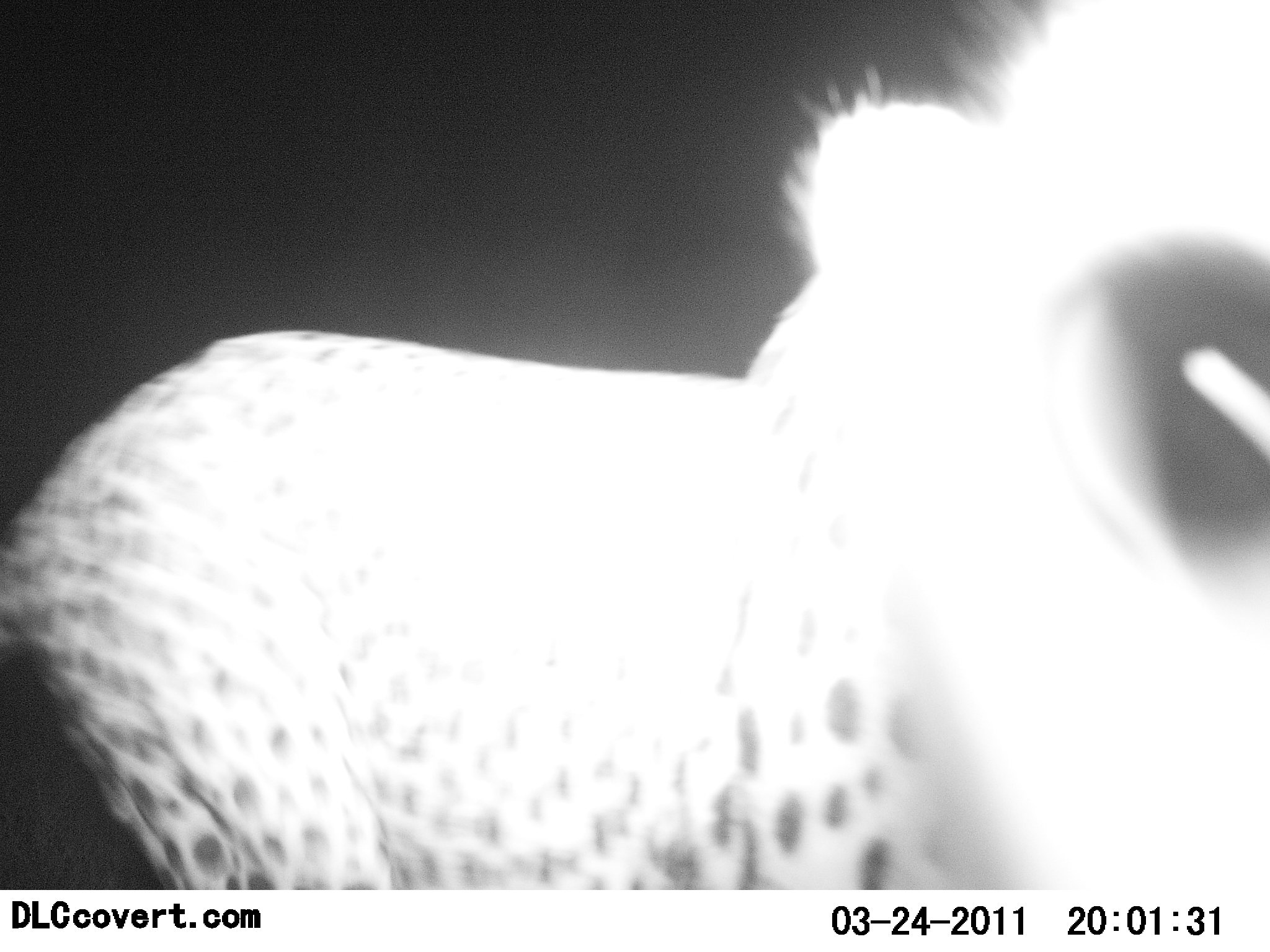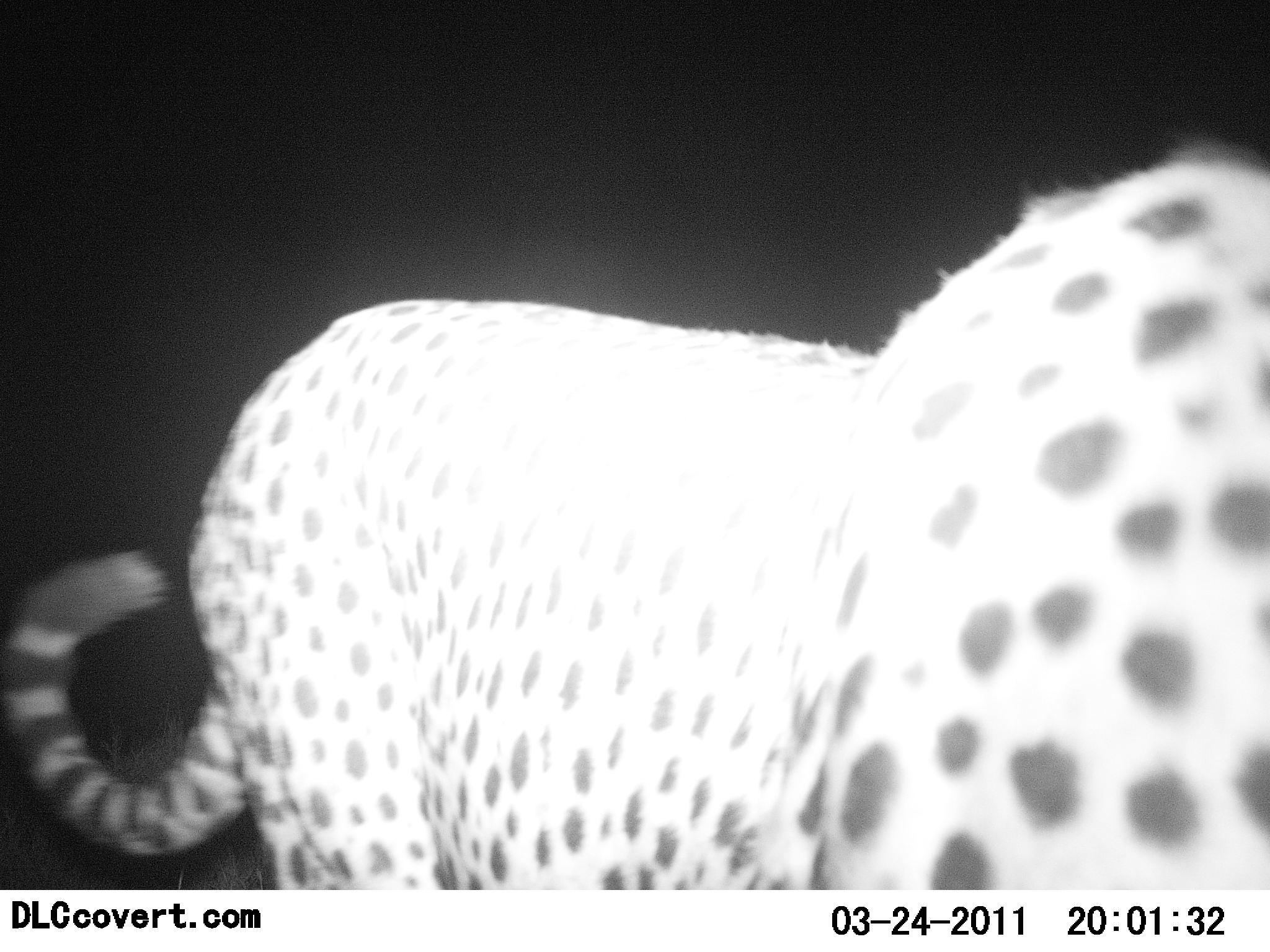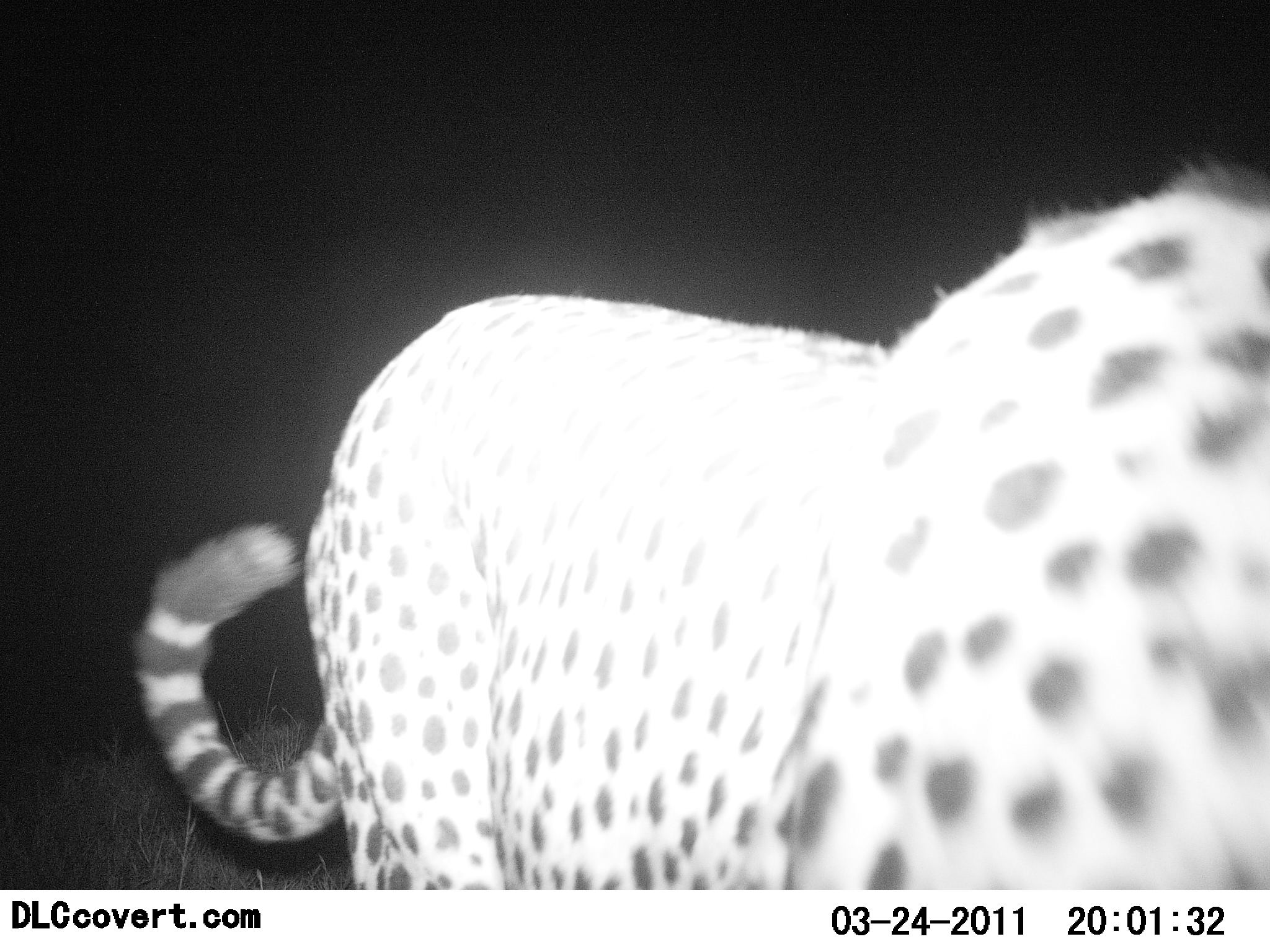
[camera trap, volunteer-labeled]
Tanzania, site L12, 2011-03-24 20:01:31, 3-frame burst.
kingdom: Animalia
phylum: Chordata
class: Mammalia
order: Carnivora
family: Felidae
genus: Acinonyx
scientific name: Acinonyx jubatus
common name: cheetah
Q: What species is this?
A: Cheetah (Acinonyx jubatus).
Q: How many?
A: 1.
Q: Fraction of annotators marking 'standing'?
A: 36%.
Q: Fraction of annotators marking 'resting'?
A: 0%.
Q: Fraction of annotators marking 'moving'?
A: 73%.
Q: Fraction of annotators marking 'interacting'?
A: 18%.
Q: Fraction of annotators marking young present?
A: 0%.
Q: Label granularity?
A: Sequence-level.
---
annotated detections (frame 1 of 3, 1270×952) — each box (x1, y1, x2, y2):
animal: (0, 0, 1269, 891)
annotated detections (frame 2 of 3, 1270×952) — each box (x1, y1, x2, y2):
animal: (0, 139, 1270, 892)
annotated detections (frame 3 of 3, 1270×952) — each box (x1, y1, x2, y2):
animal: (133, 160, 1270, 889)